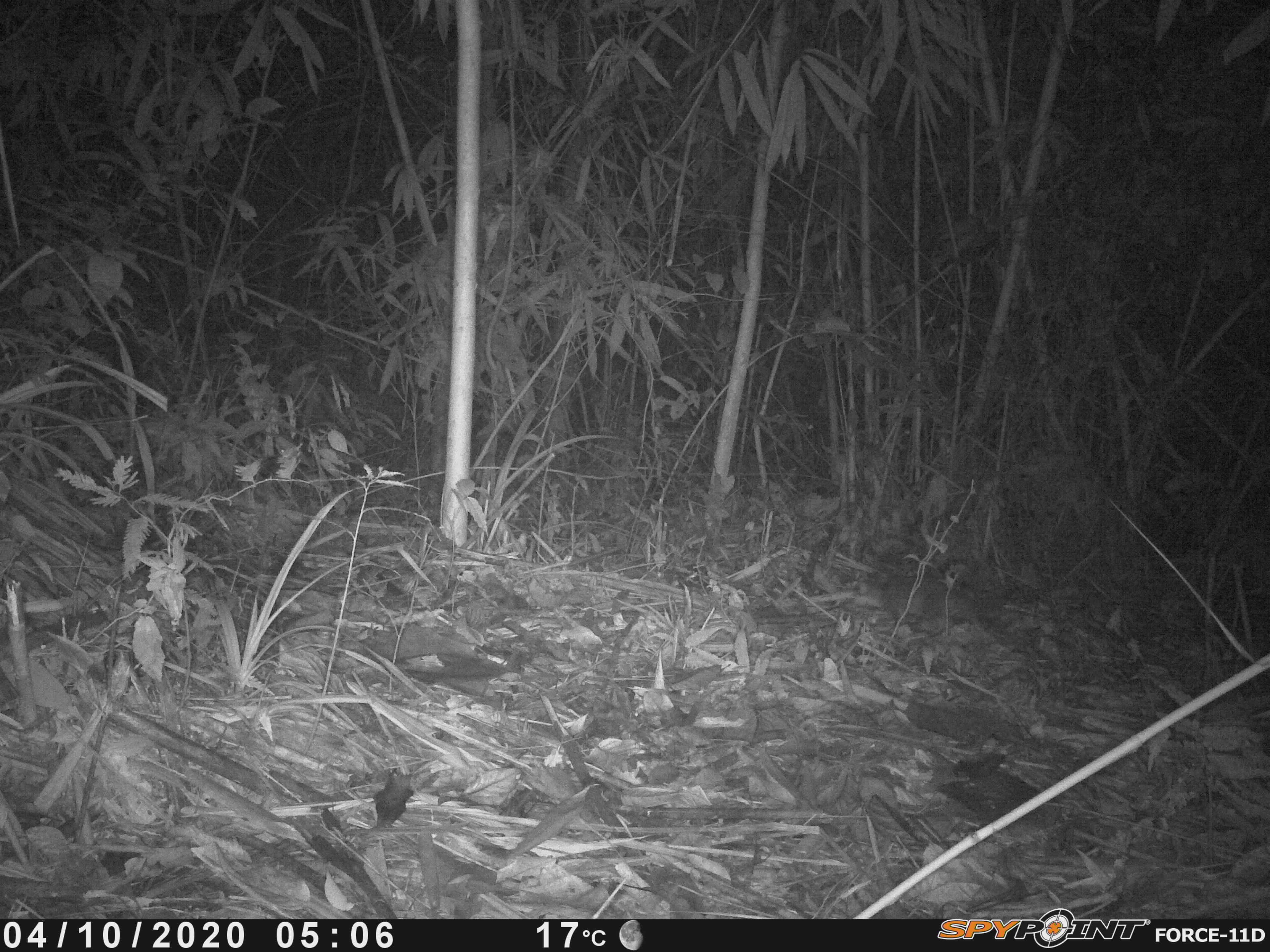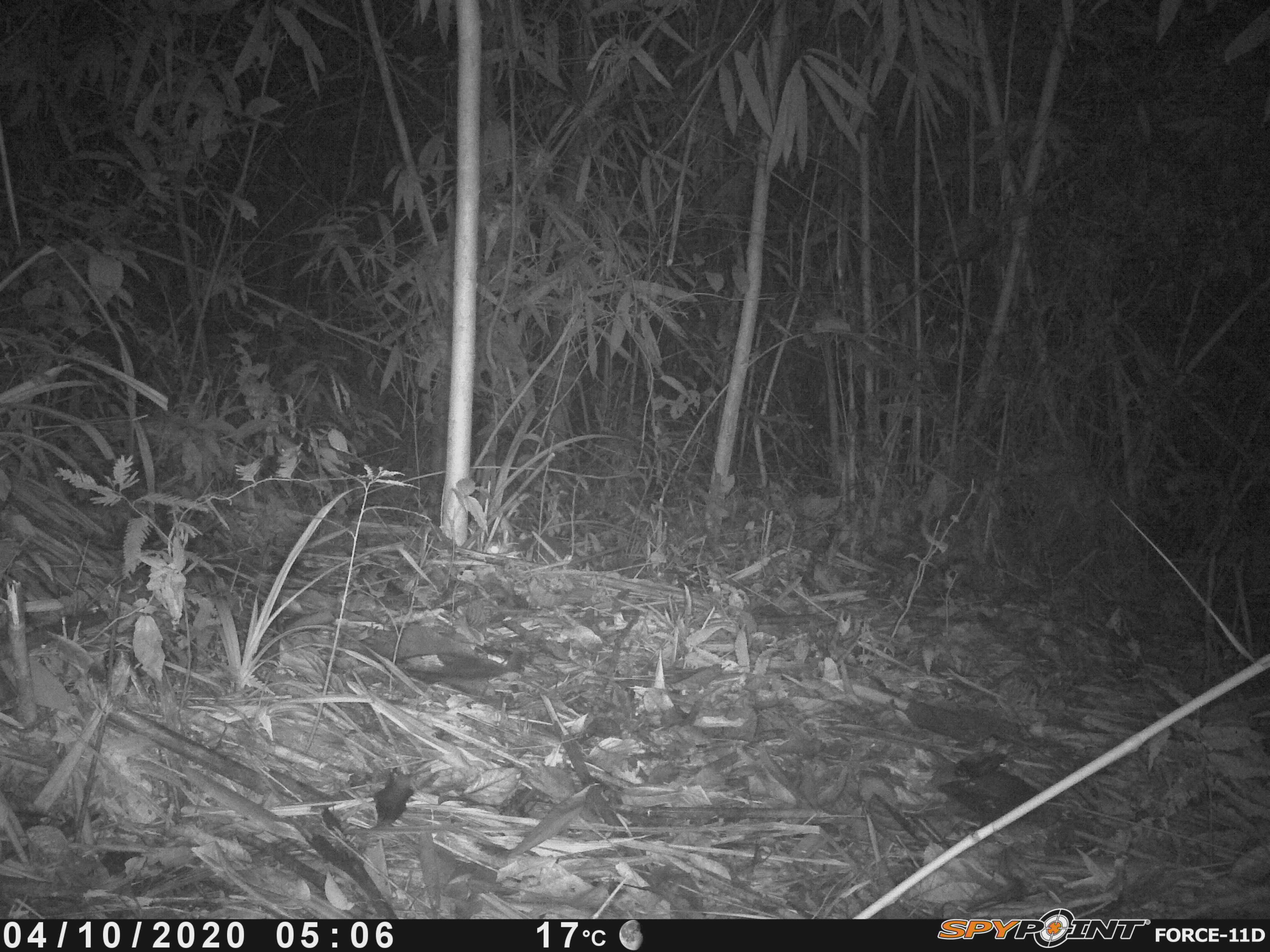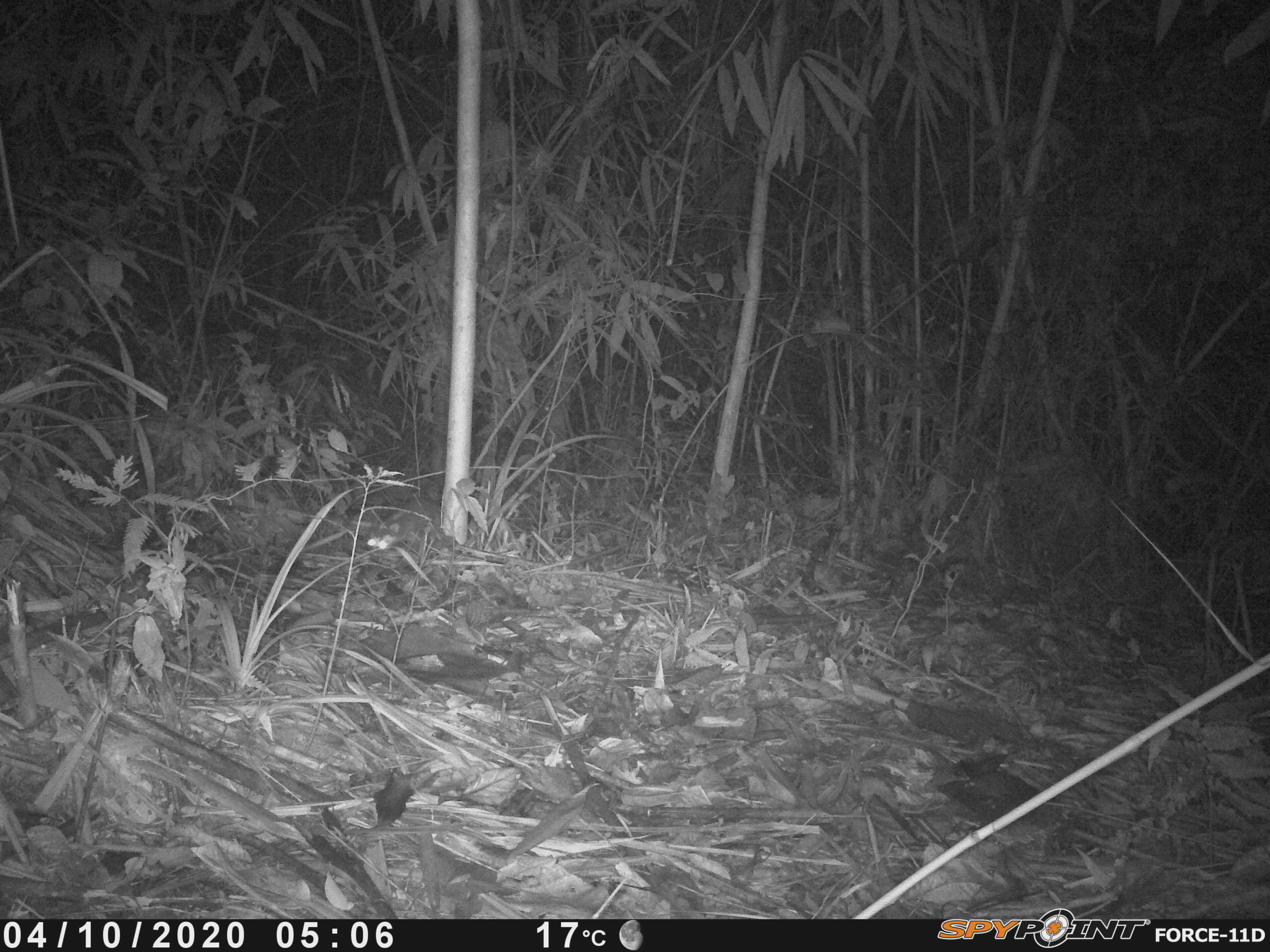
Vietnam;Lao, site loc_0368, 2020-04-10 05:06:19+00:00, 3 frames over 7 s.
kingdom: Animalia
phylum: Chordata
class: Mammalia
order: Carnivora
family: Mustelidae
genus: Melogale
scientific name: Melogale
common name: ferret badger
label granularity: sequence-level